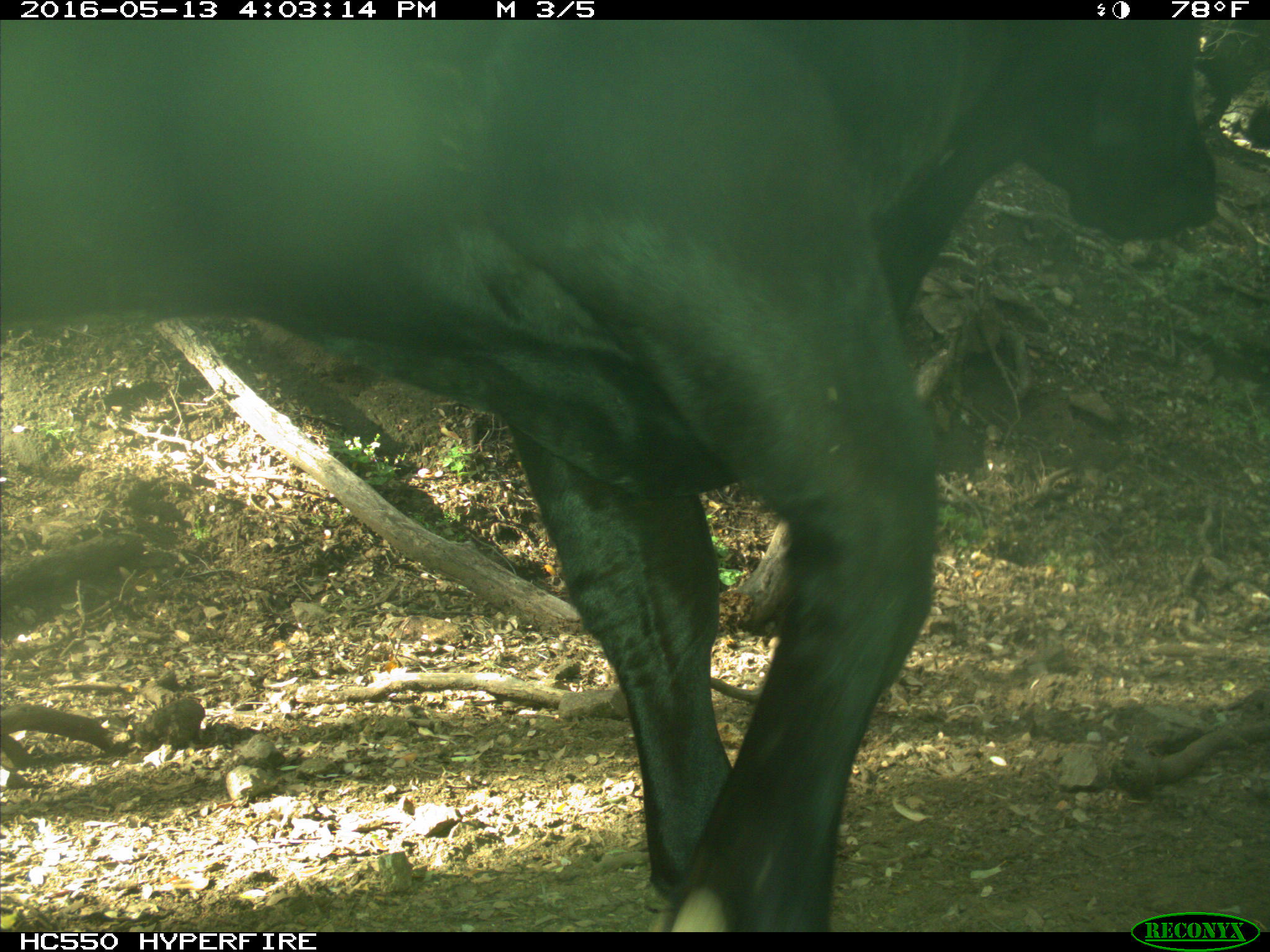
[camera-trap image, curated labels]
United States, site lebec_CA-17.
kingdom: Animalia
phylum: Chordata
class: Mammalia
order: Artiodactyla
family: Bovidae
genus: Bos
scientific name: Bos taurus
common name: domestic cow